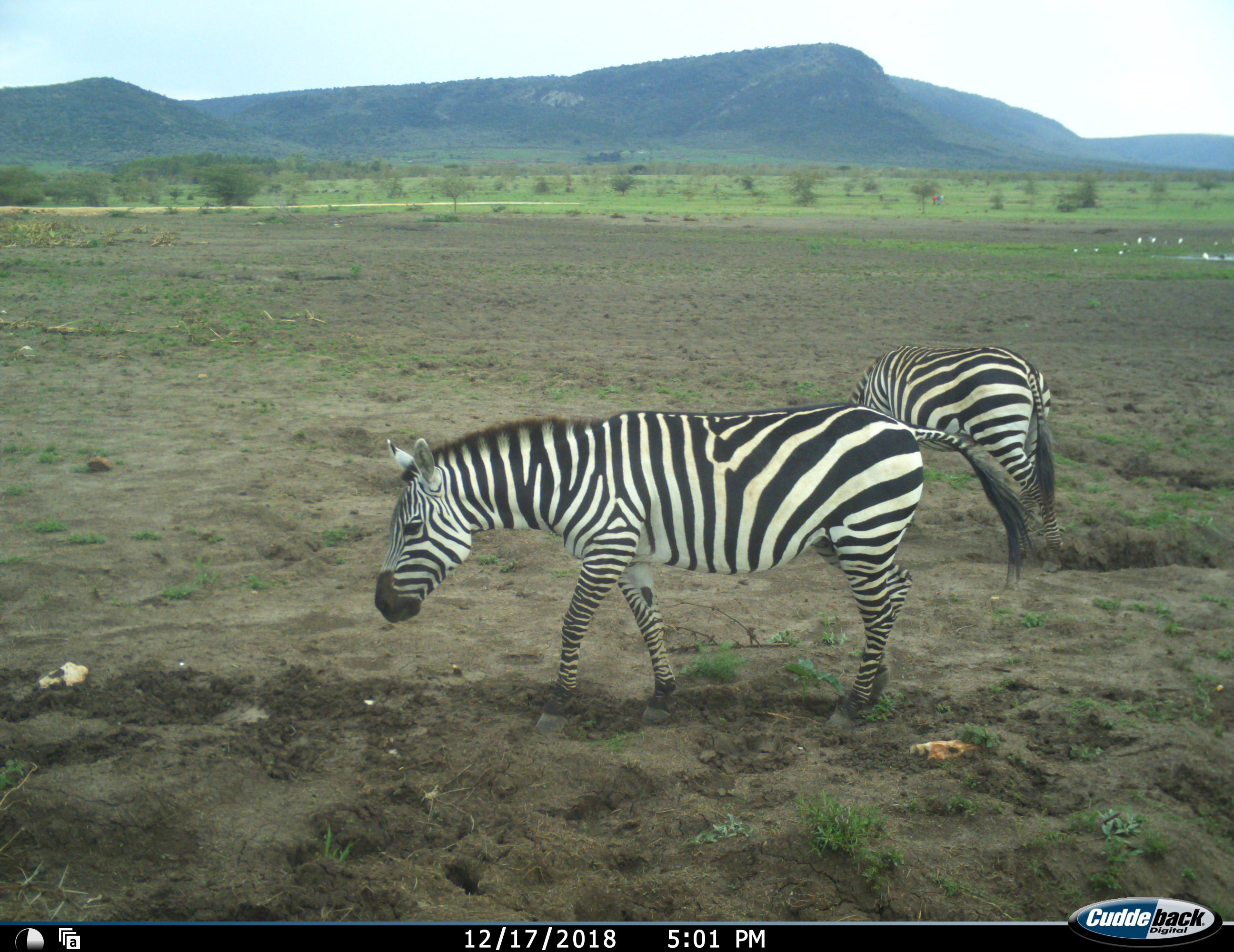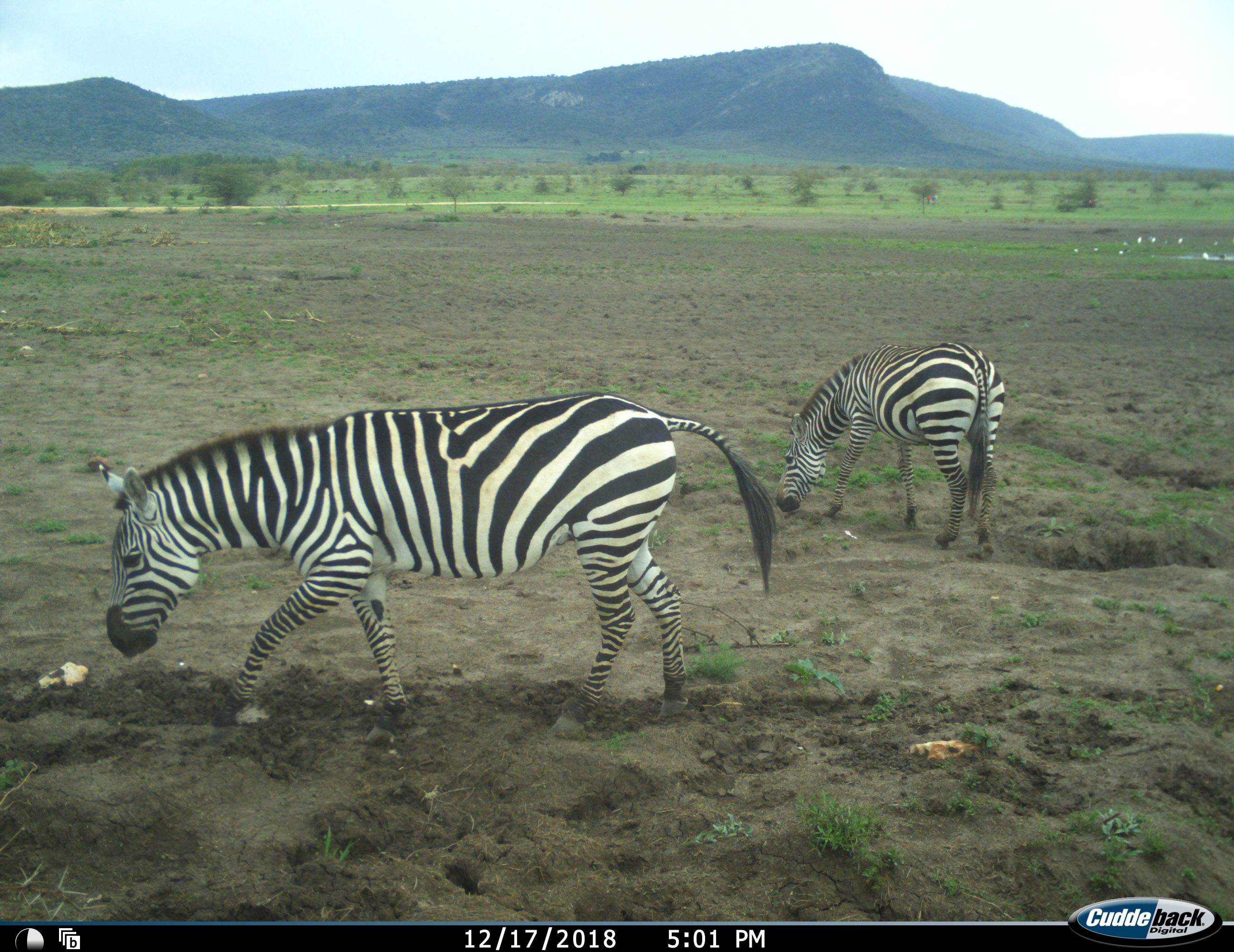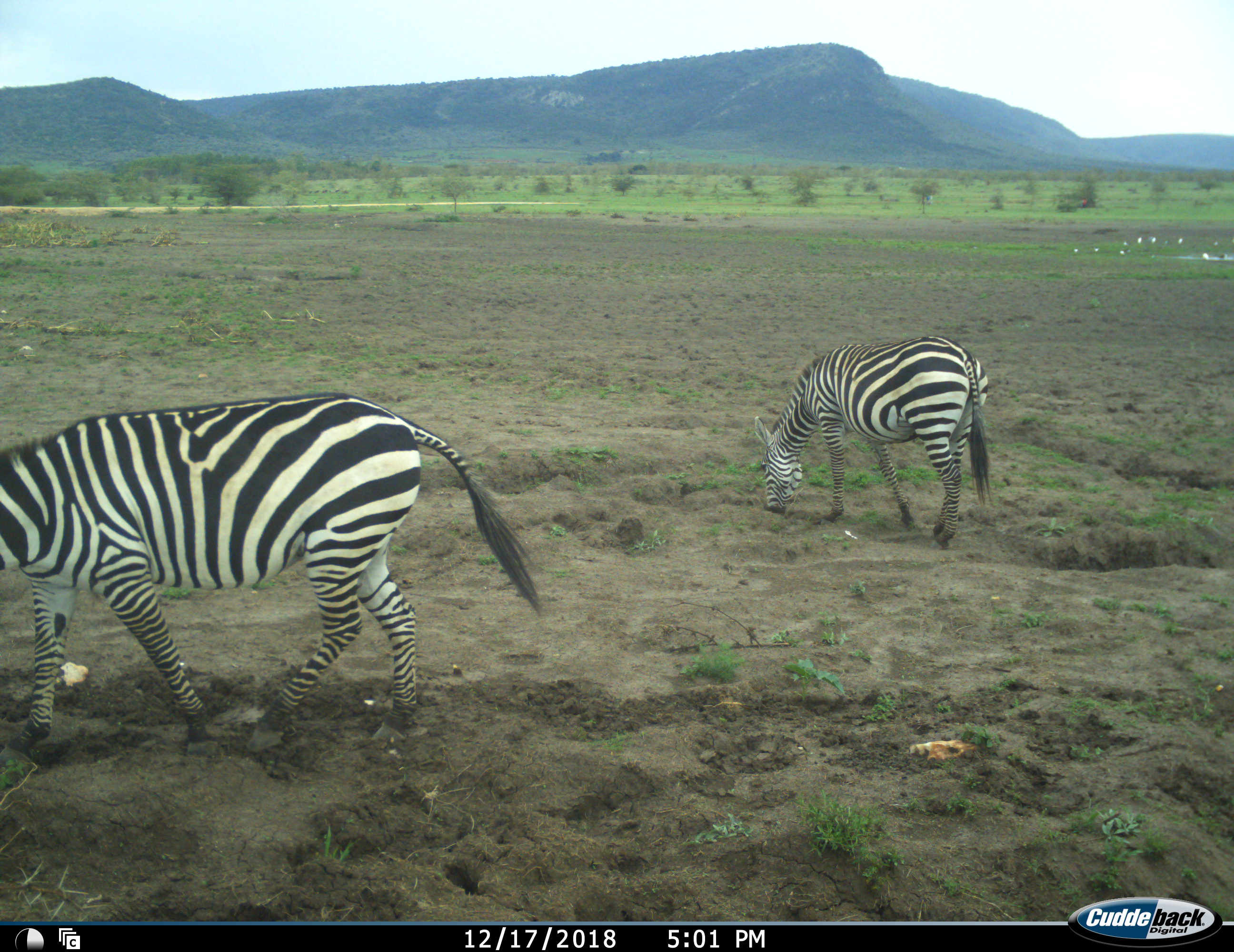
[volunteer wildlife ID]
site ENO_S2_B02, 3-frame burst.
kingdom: Animalia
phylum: Chordata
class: Aves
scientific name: Aves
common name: bird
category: birdother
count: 11-50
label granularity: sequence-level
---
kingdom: Animalia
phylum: Chordata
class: Mammalia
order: Perissodactyla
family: Equidae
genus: Equus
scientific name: Equus quagga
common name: plains zebra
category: zebraplains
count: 2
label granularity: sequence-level